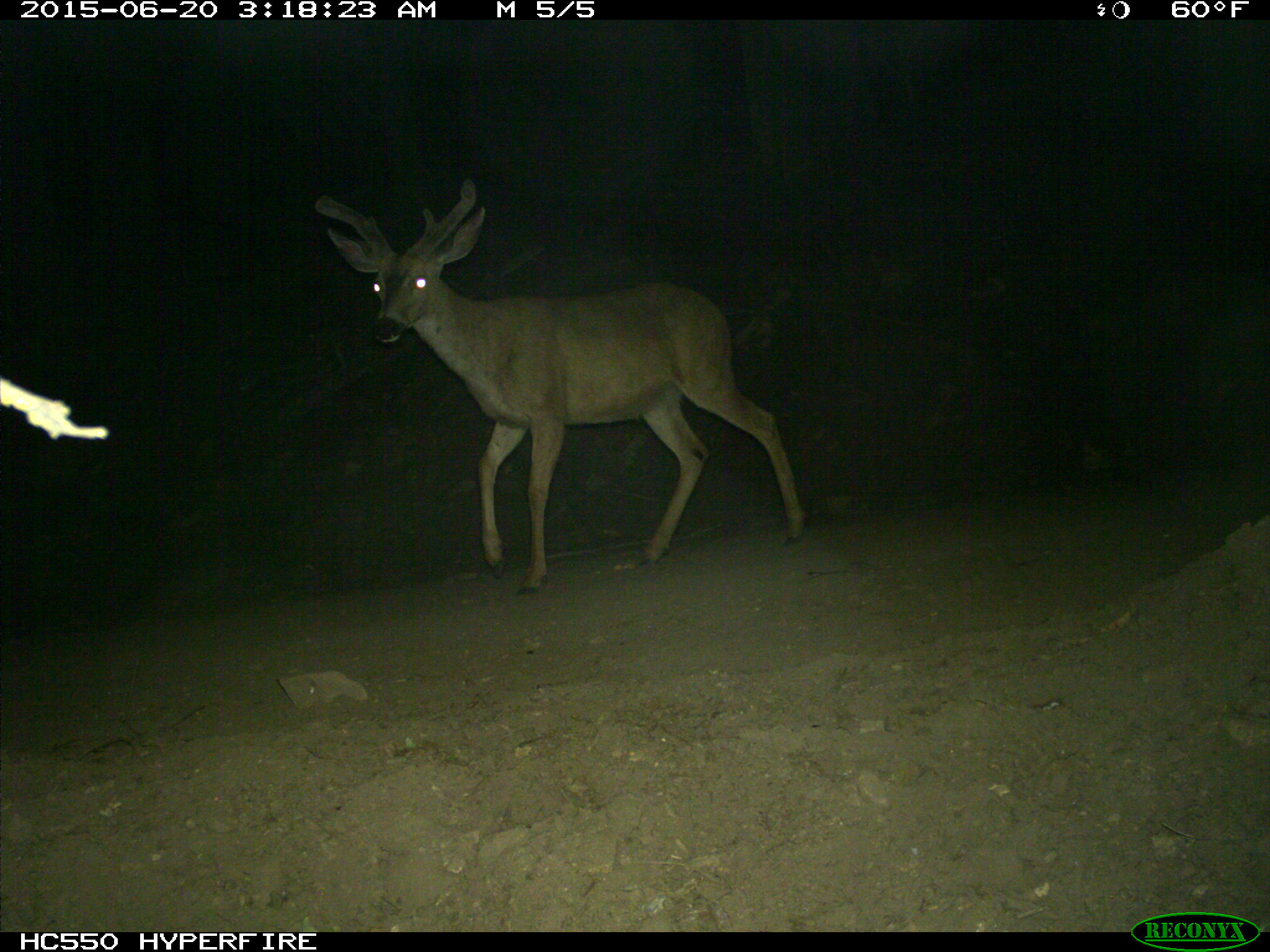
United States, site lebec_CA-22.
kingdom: Animalia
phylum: Chordata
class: Mammalia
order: Artiodactyla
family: Cervidae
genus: Odocoileus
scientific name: Odocoileus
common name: deer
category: unidentified deer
Unidentified deer (deer) (Odocoileus).